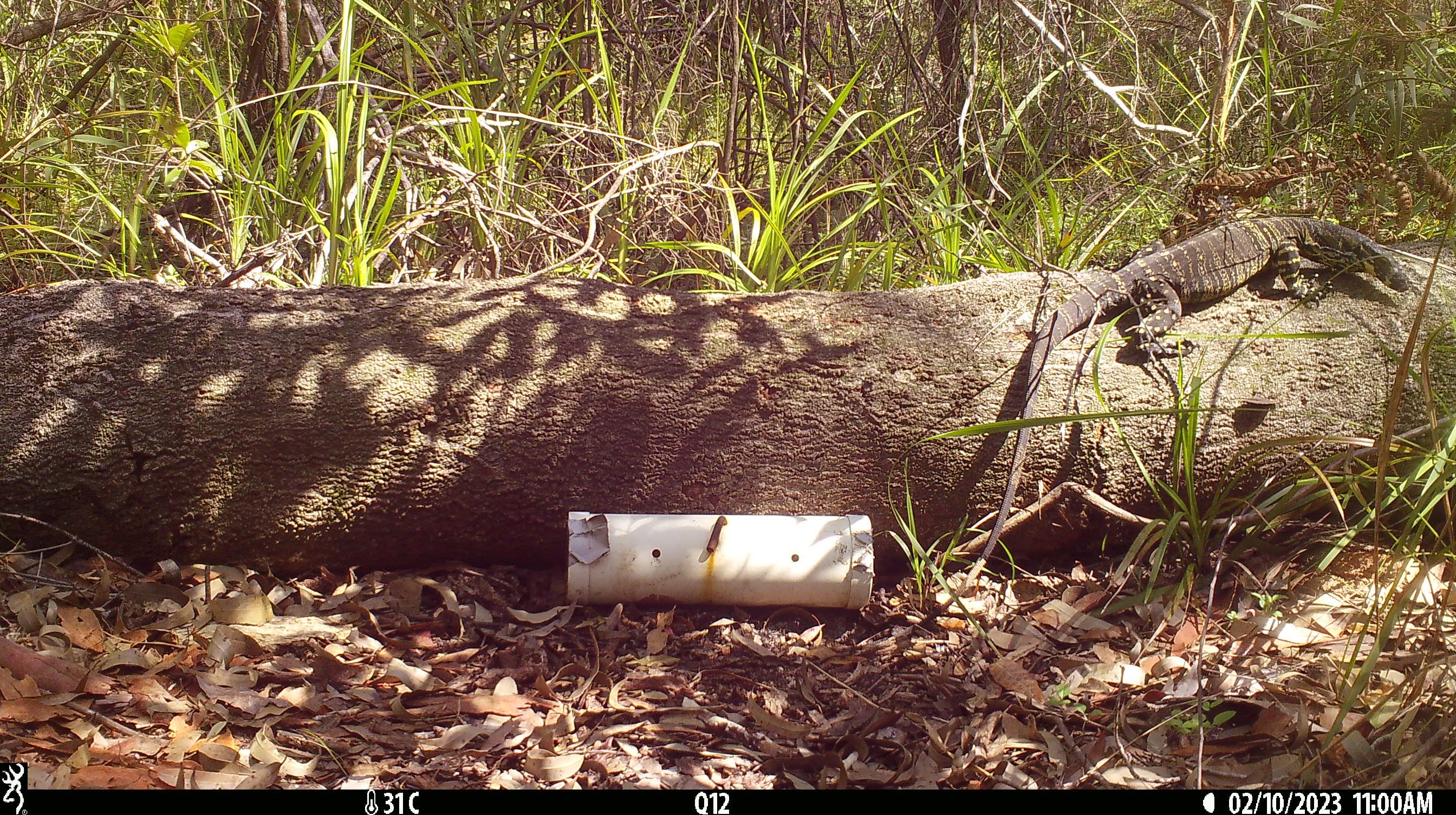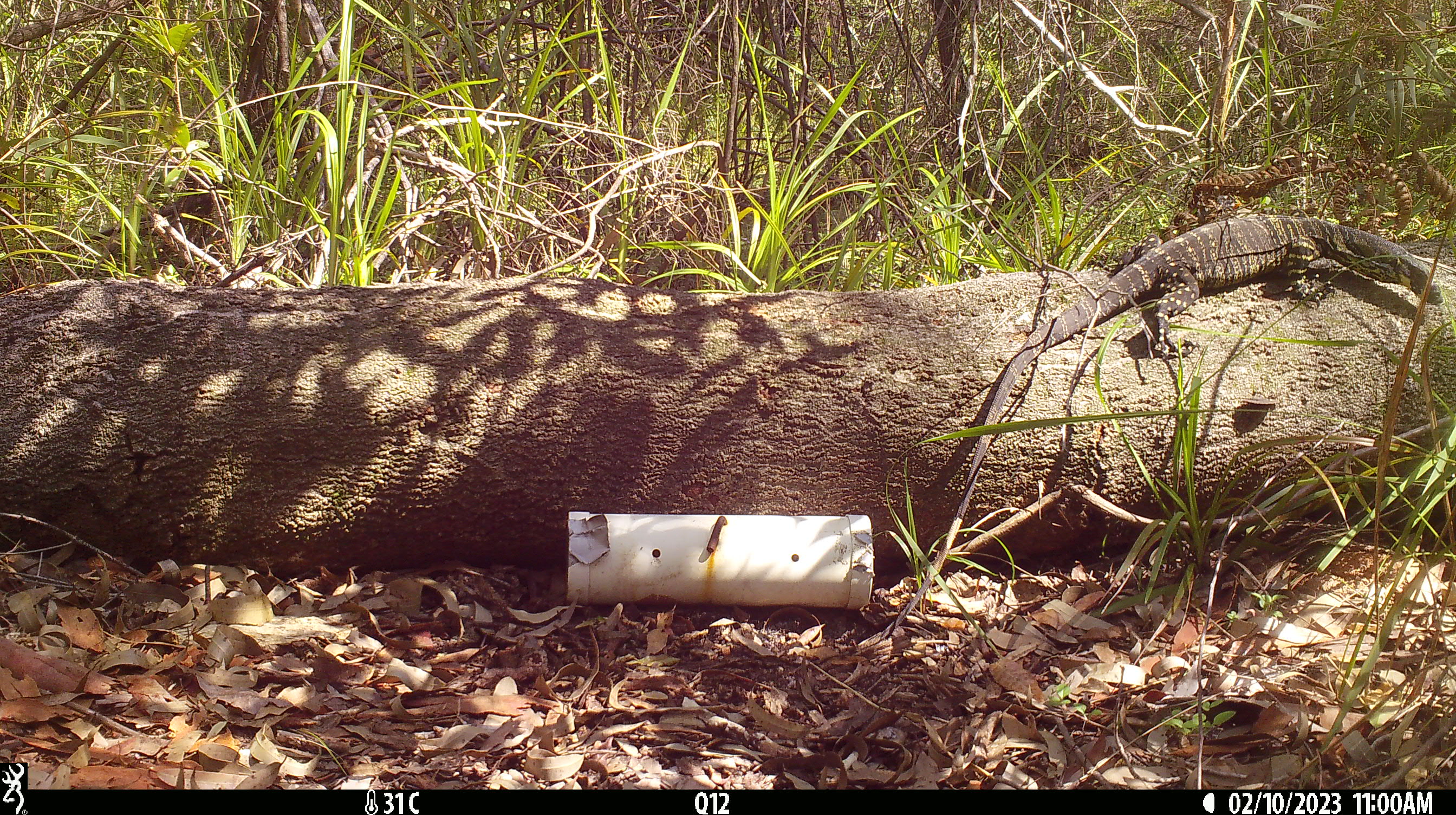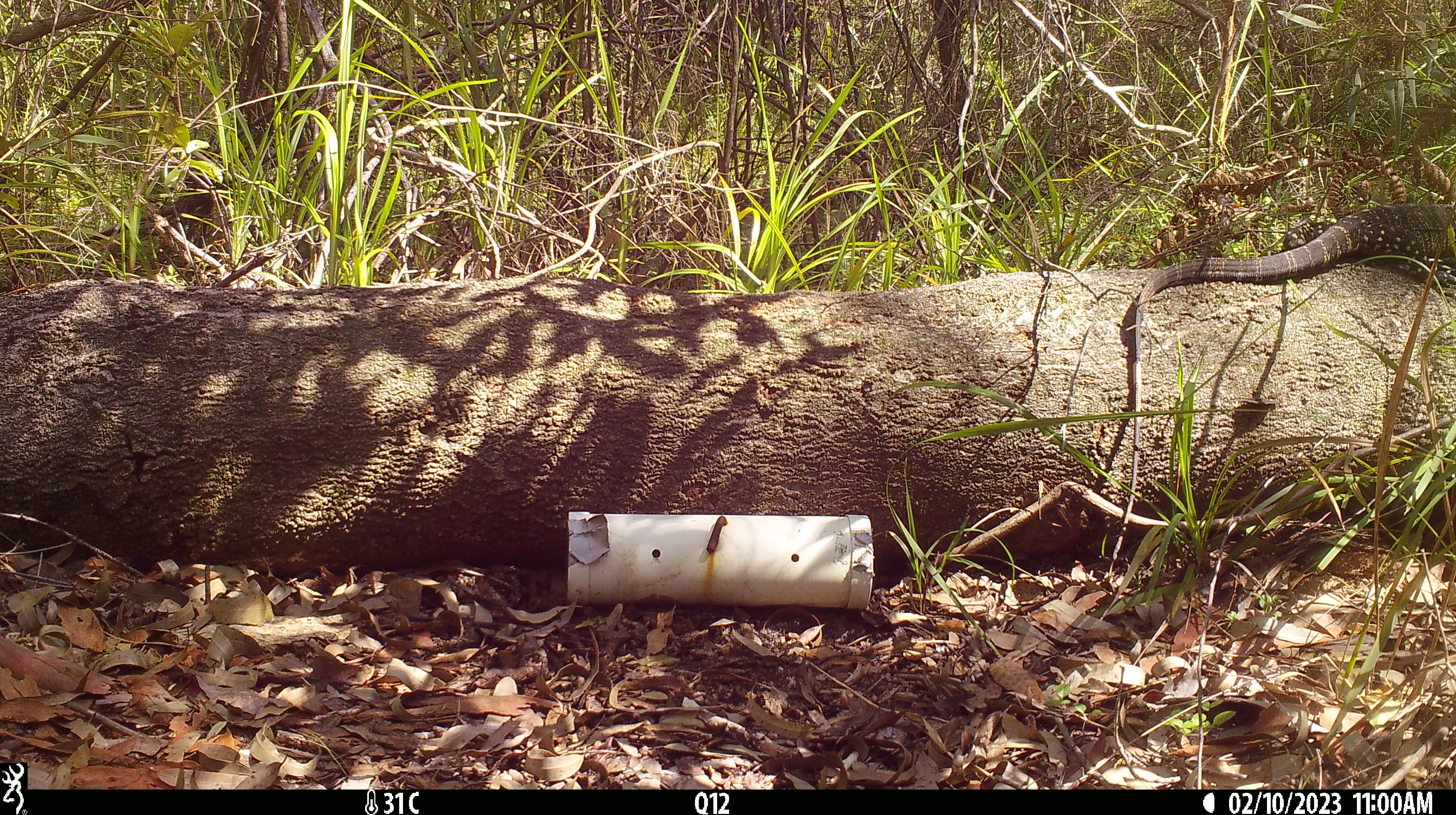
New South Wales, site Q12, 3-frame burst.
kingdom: Animalia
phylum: Chordata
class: Reptilia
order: Squamata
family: Varanidae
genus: Varanus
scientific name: Varanus varius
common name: lace monitor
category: goanna